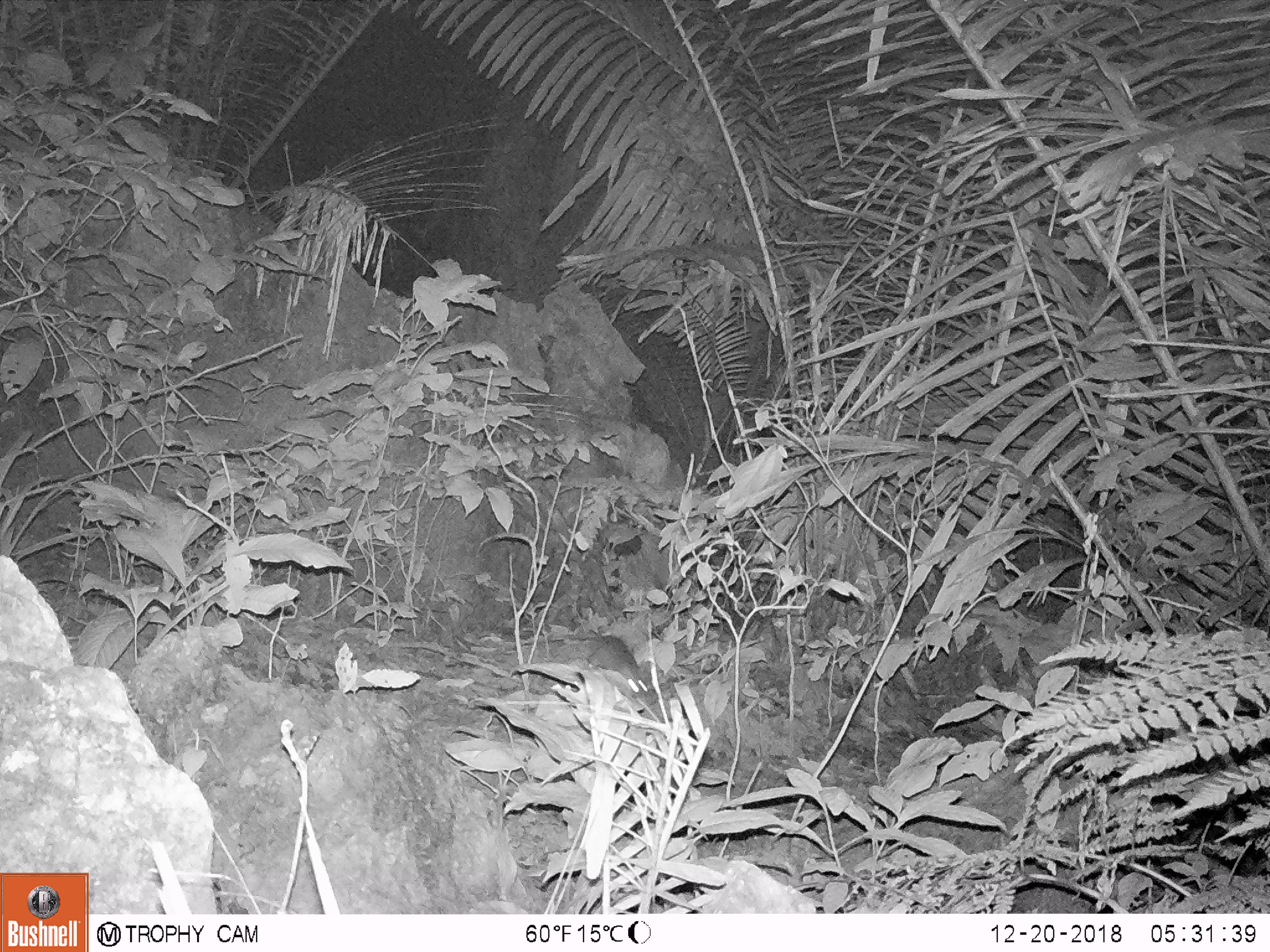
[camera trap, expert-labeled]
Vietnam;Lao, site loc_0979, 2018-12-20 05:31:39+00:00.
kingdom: Animalia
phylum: Chordata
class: Mammalia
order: Rodentia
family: Muridae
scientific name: Muridae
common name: old-world mice and rats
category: unidentified murid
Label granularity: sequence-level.